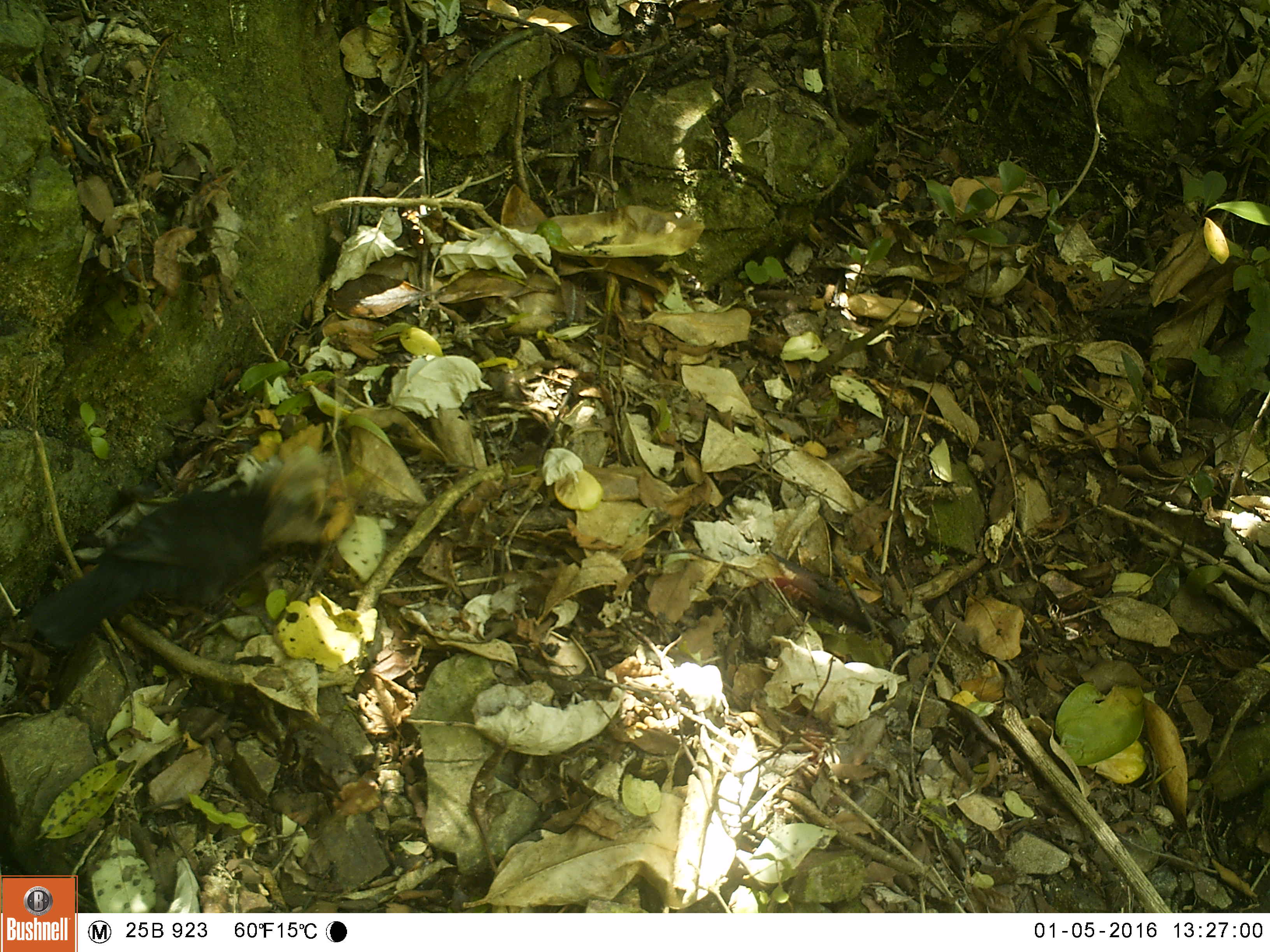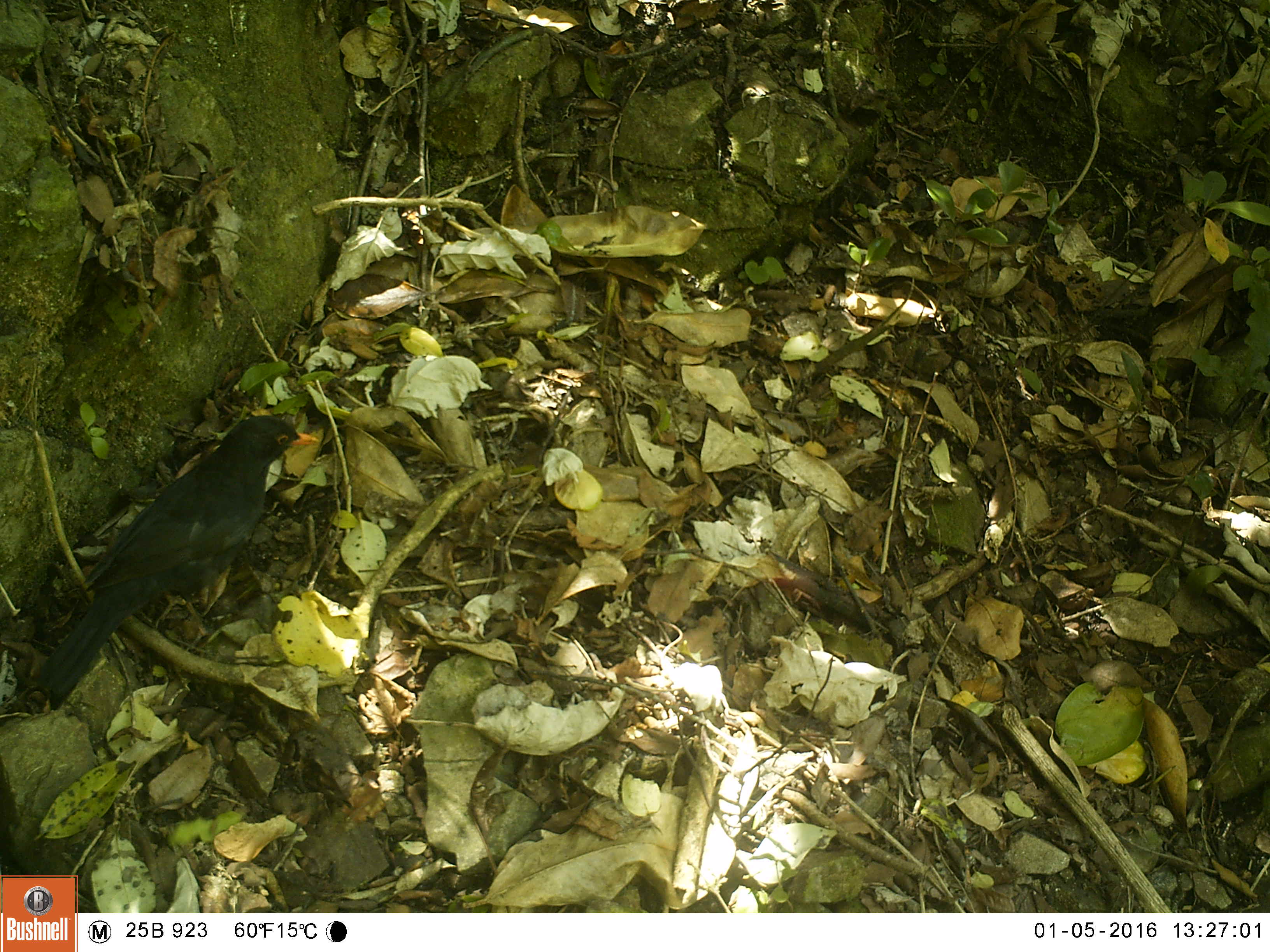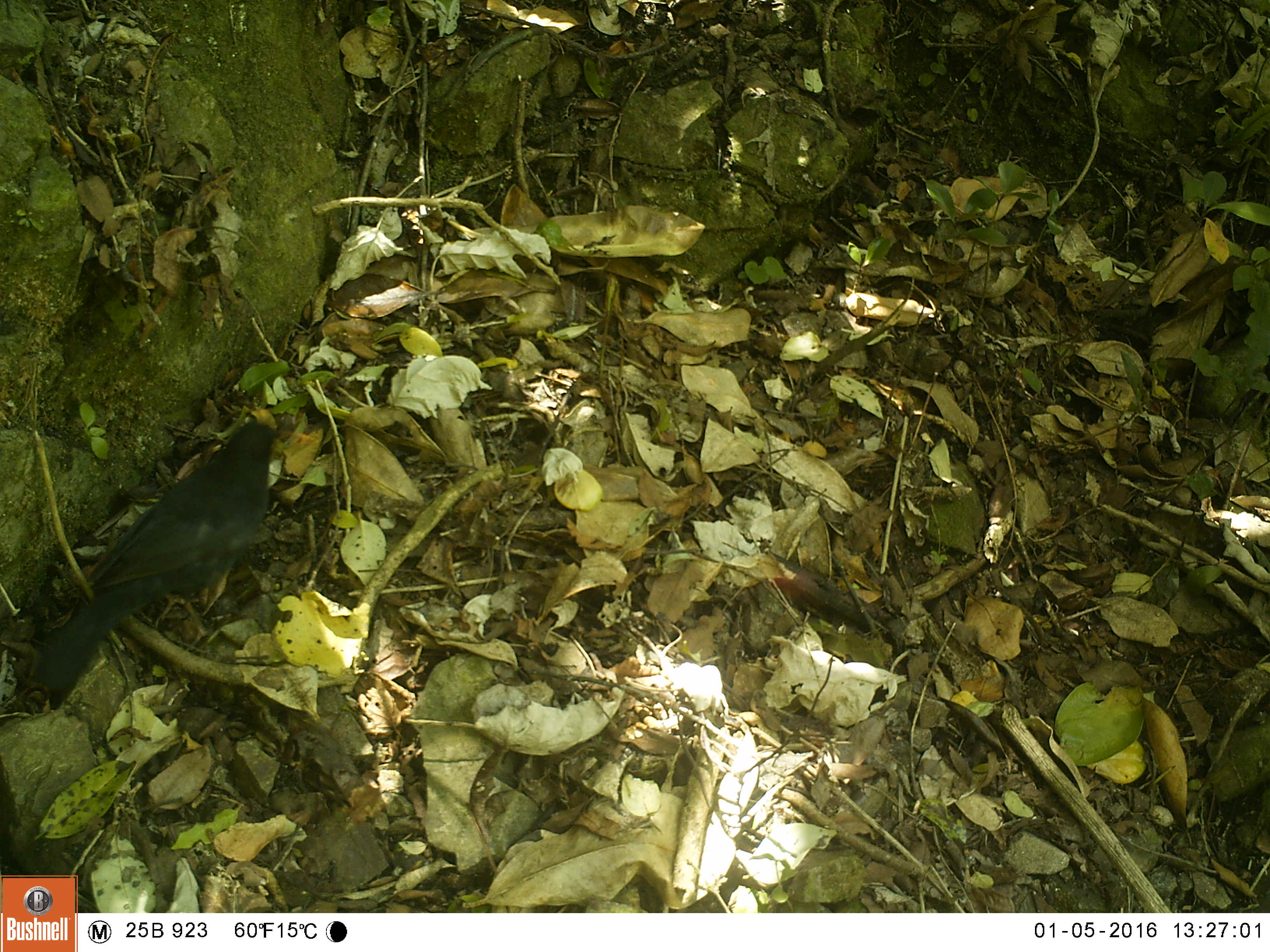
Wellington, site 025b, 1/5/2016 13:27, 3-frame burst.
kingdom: Animalia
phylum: Chordata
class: Aves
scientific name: Aves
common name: bird